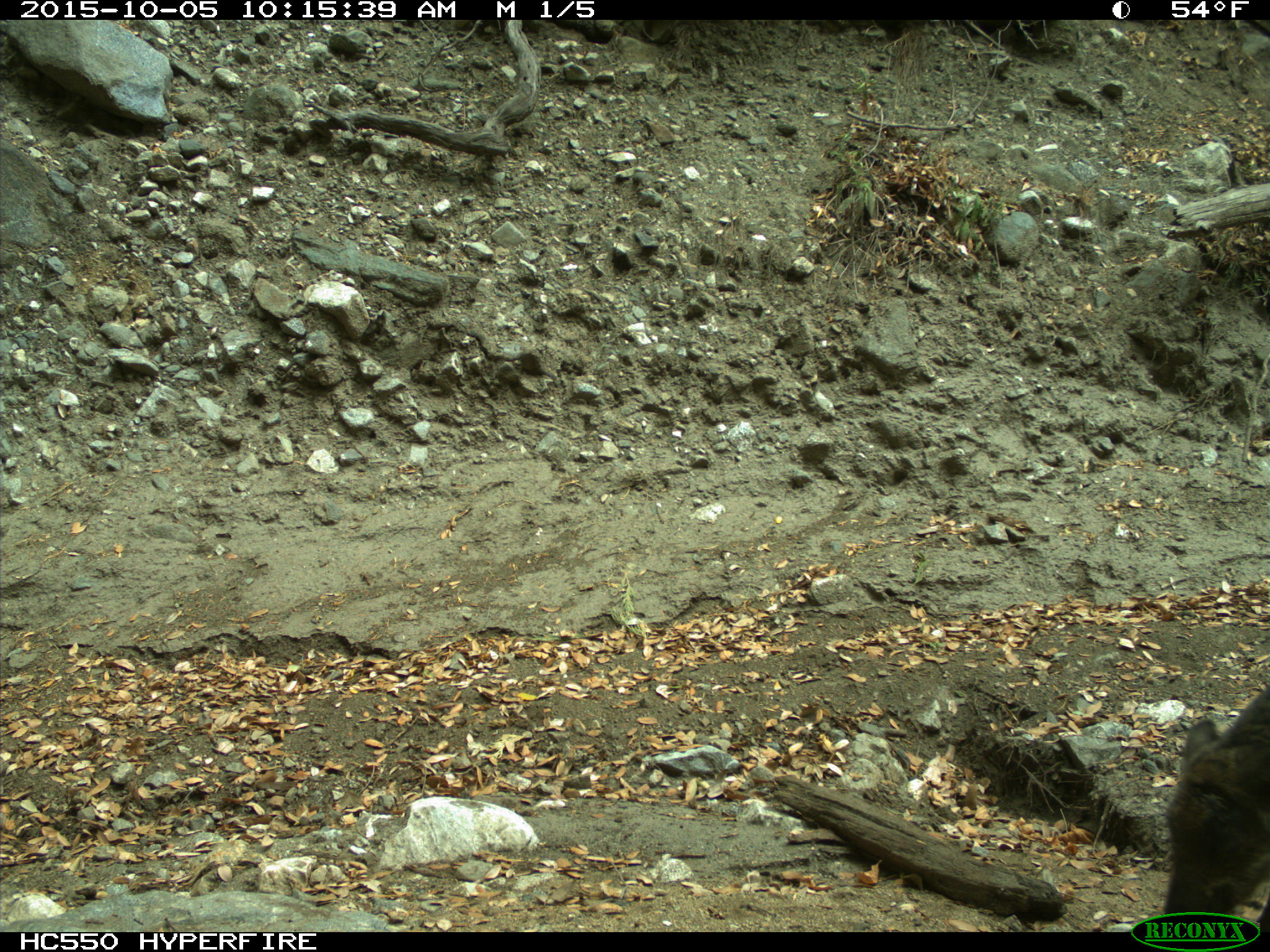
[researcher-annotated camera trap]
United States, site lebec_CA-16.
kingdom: Animalia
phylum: Chordata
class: Mammalia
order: Artiodactyla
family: Suidae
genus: Sus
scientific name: Sus scrofa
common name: wild boar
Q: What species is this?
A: Sus scrofa (wild boar).